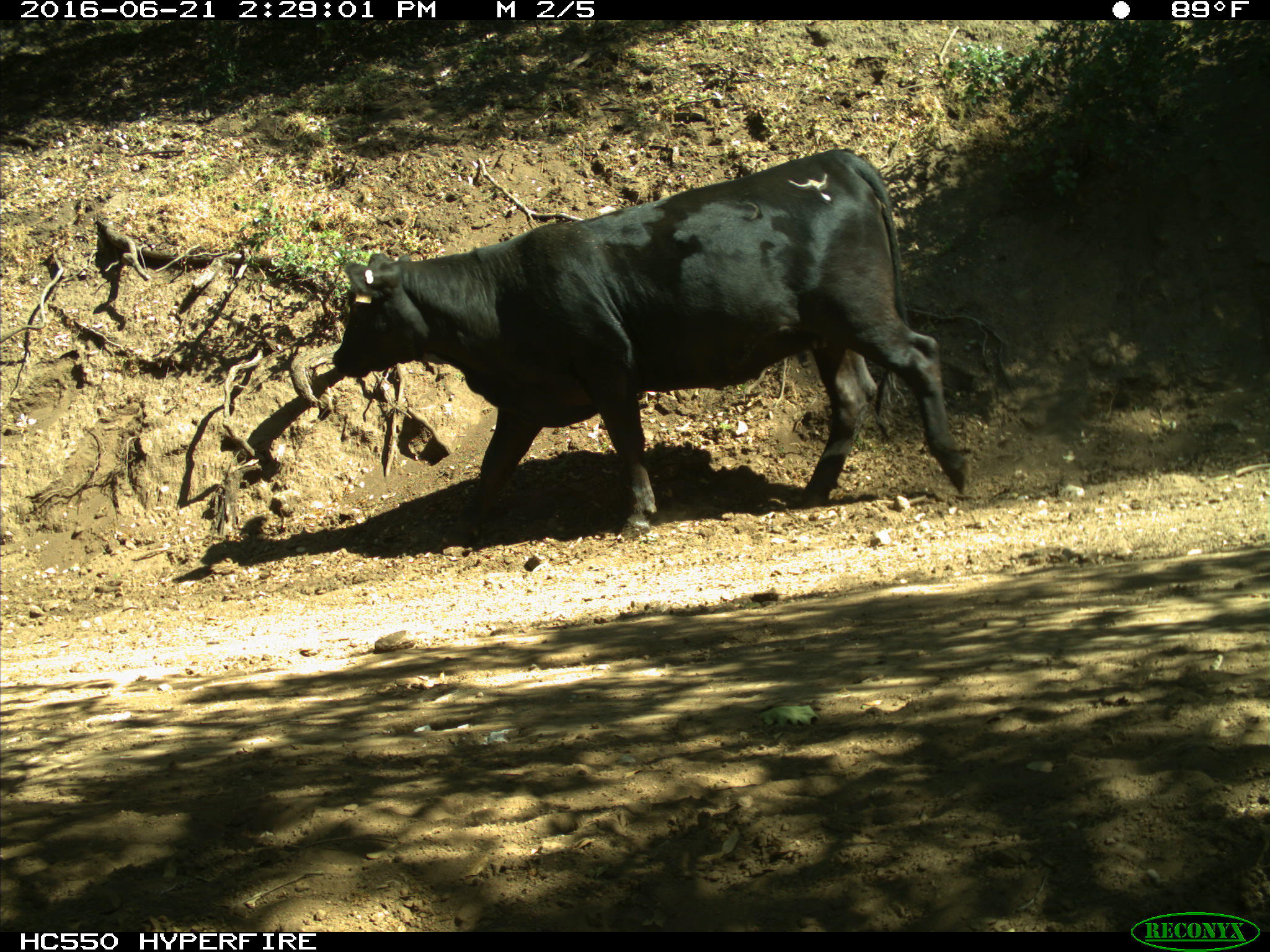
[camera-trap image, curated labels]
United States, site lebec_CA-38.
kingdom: Animalia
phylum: Chordata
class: Mammalia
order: Artiodactyla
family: Bovidae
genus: Bos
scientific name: Bos taurus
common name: domestic cow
Bos taurus (domestic cow).